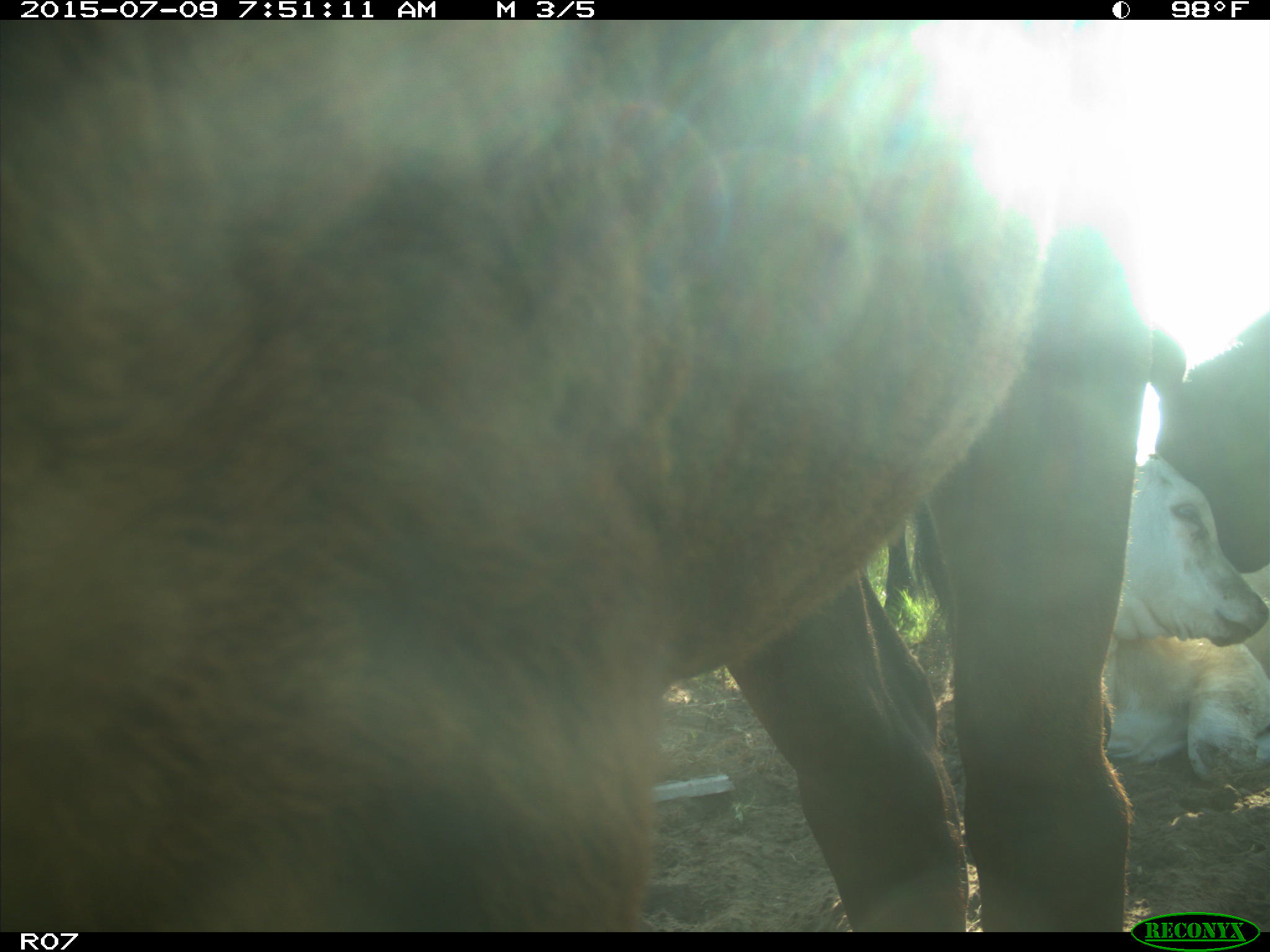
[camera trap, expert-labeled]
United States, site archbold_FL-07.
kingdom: Animalia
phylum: Chordata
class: Mammalia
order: Artiodactyla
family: Bovidae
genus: Bos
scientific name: Bos taurus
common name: domestic cow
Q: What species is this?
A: Bos taurus (domestic cow).